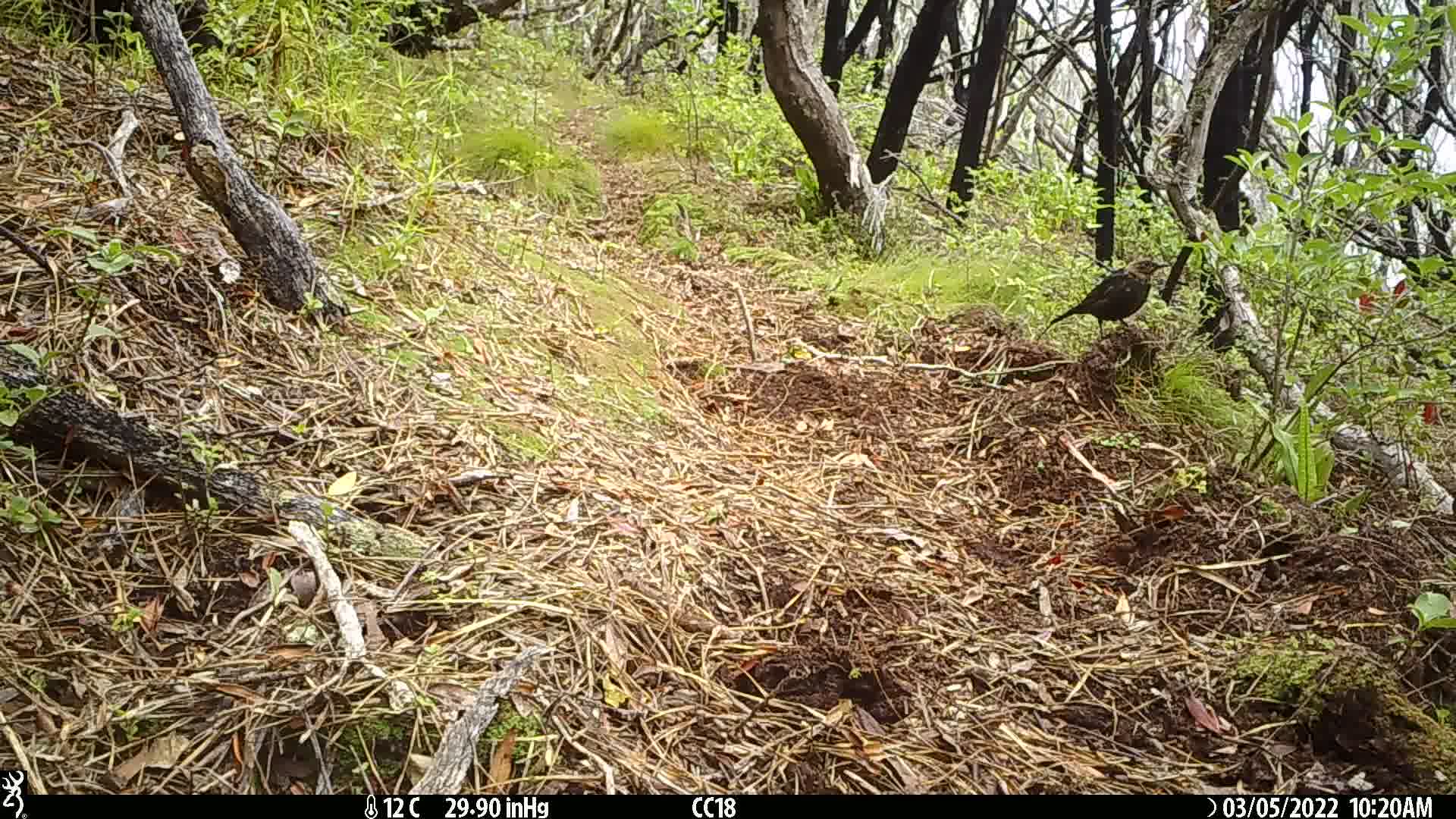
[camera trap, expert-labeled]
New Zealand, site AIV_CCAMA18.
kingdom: Animalia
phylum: Chordata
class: Aves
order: Passeriformes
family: Turdidae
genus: Turdus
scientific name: Turdus merula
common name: eurasian blackbird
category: blackbird